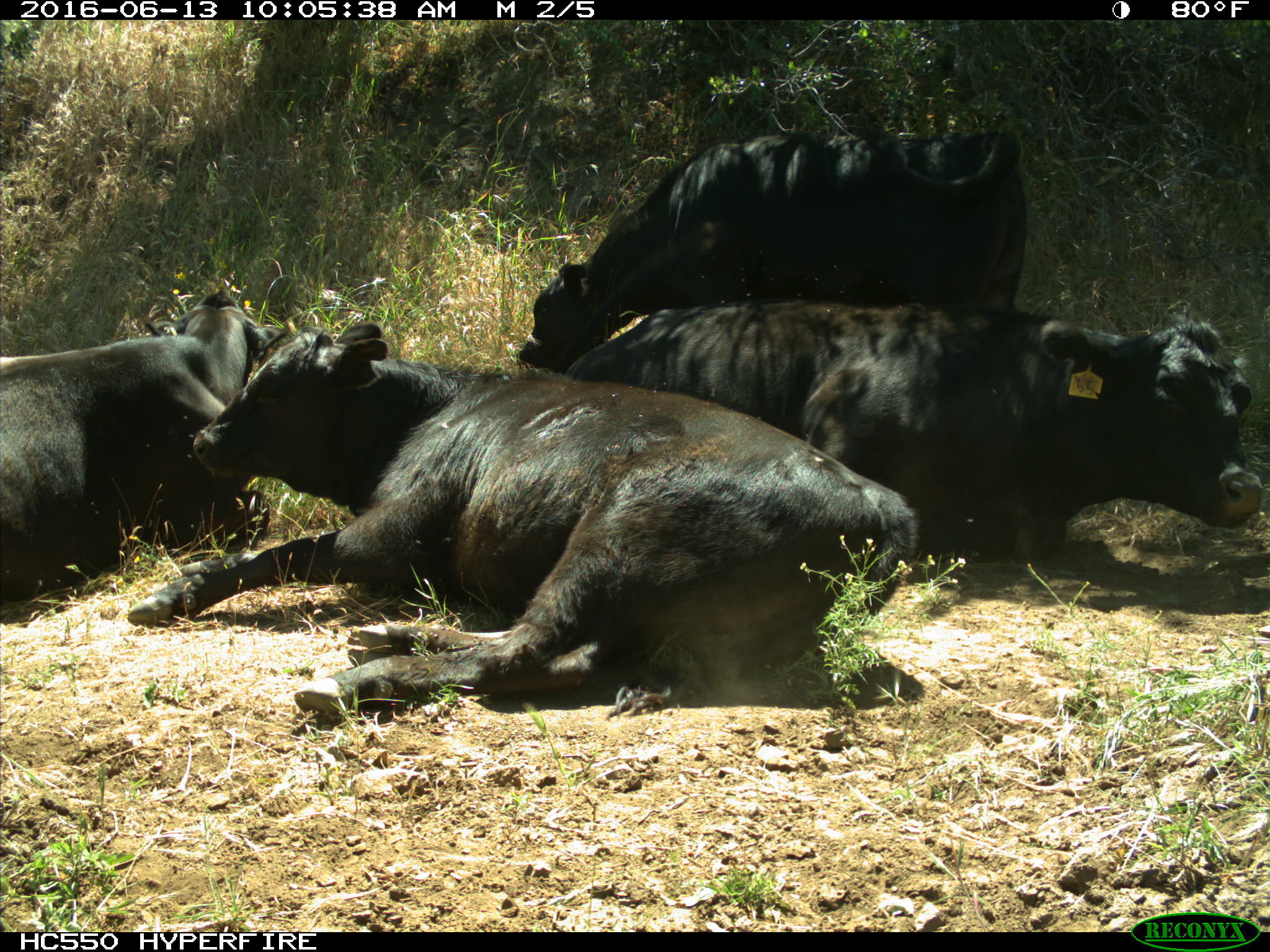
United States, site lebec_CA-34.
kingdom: Animalia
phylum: Chordata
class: Mammalia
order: Artiodactyla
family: Bovidae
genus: Bos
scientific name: Bos taurus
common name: domestic cow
Bos taurus (domestic cow).